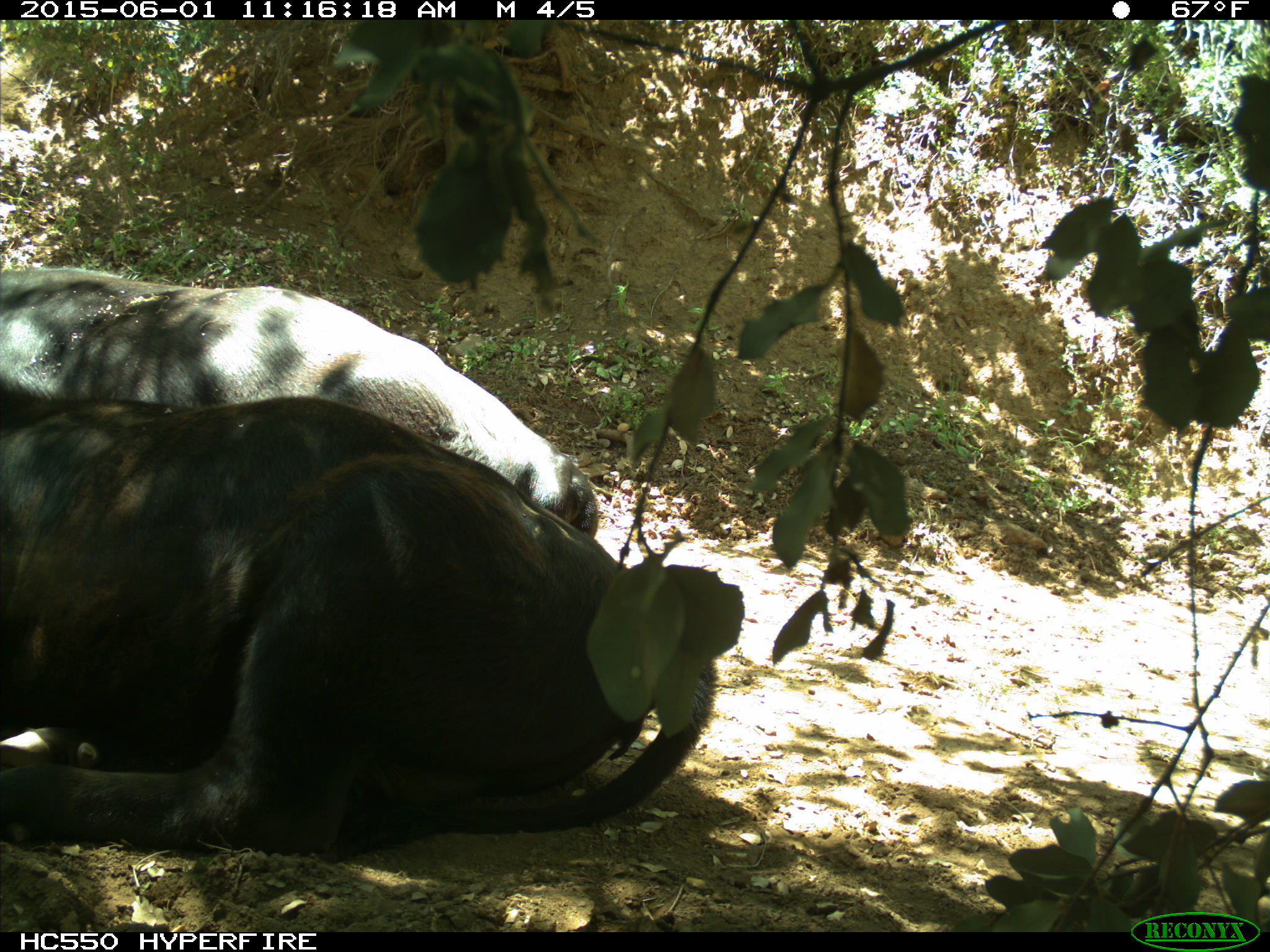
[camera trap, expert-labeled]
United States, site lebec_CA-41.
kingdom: Animalia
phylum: Chordata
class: Mammalia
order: Artiodactyla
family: Bovidae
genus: Bos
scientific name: Bos taurus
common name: domestic cow